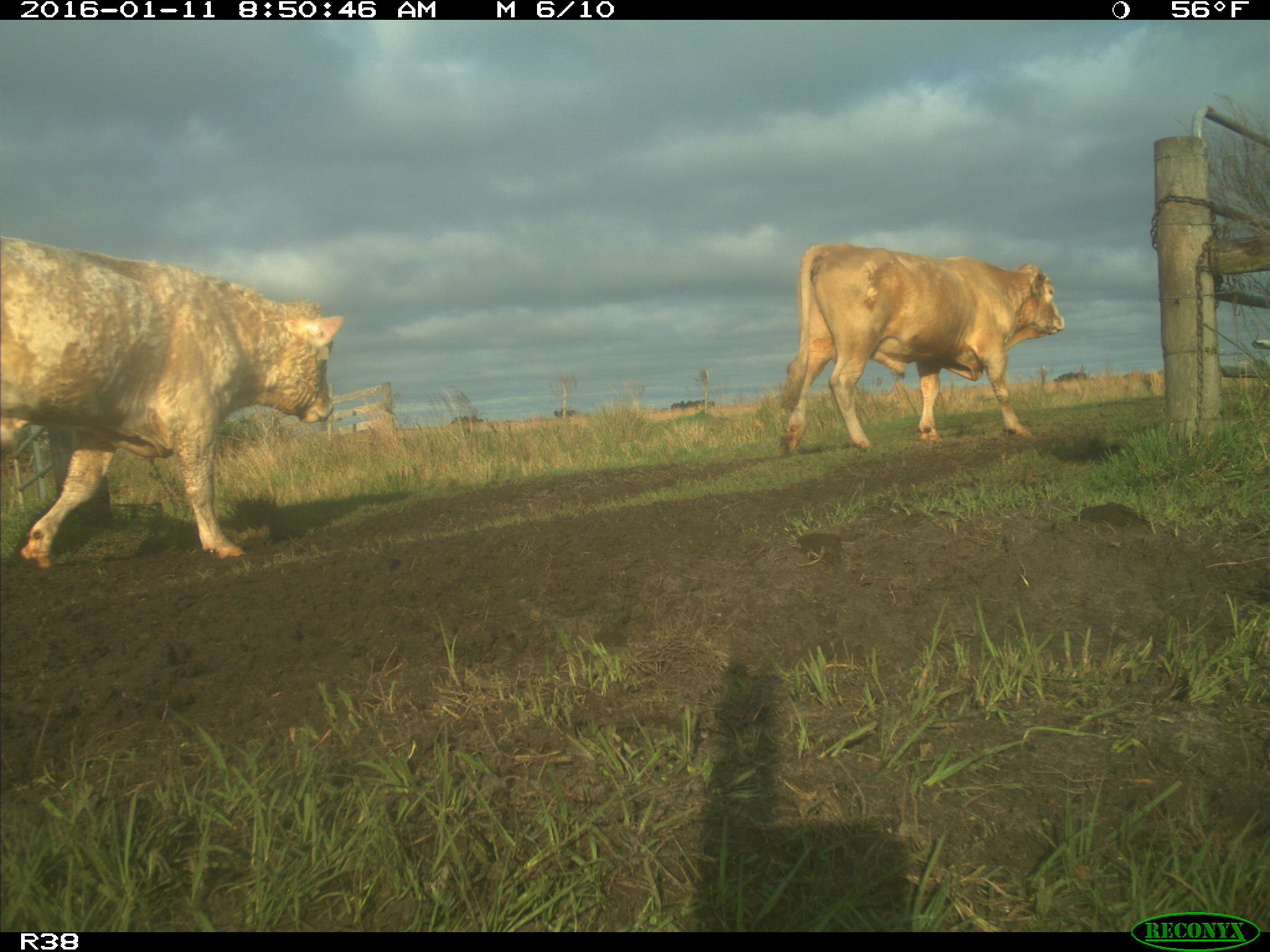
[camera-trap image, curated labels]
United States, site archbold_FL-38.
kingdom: Animalia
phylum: Chordata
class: Mammalia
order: Artiodactyla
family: Bovidae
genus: Bos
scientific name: Bos taurus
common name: domestic cow